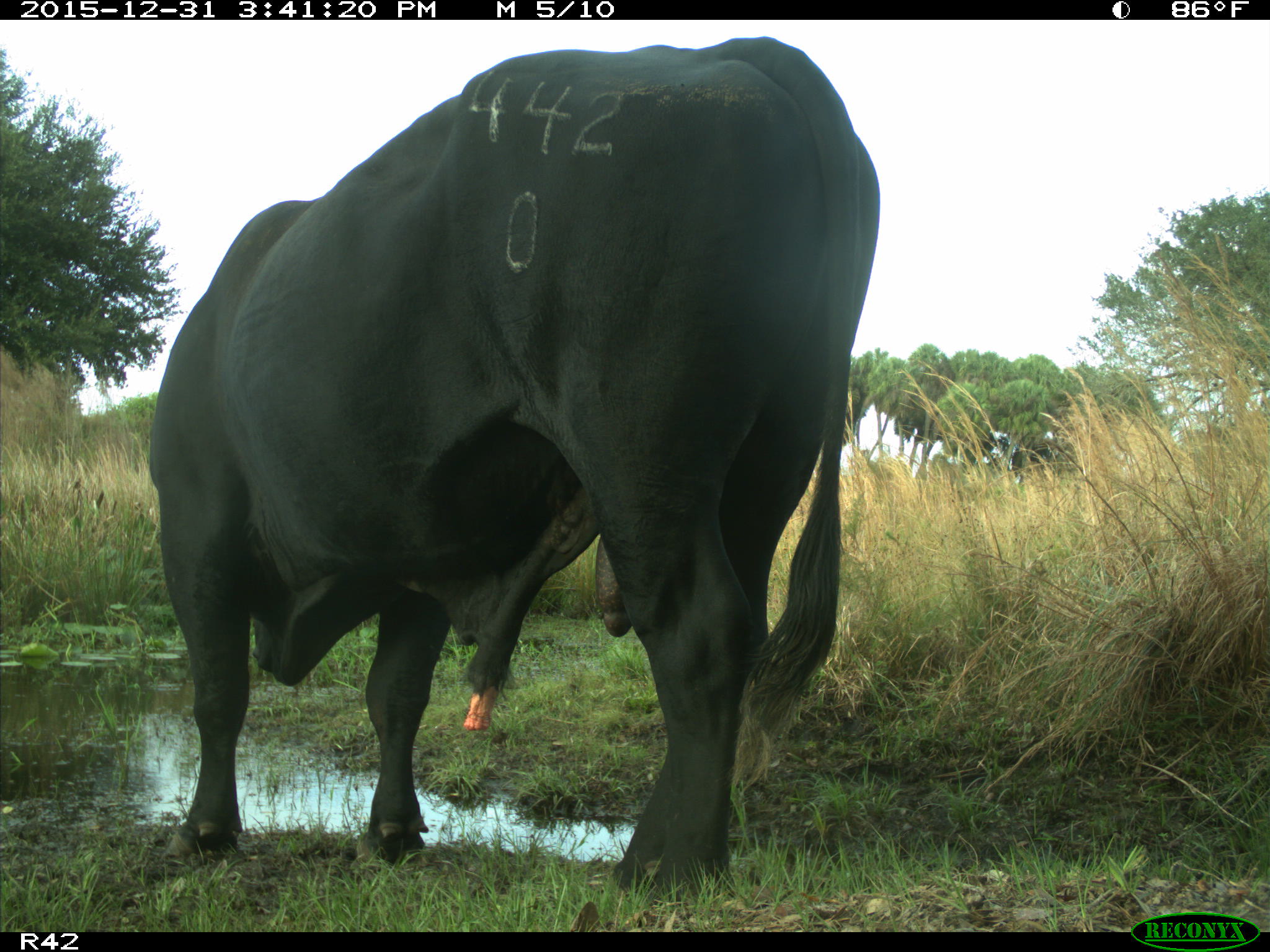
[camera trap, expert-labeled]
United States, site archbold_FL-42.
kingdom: Animalia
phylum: Chordata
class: Mammalia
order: Artiodactyla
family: Bovidae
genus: Bos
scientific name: Bos taurus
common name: domestic cow